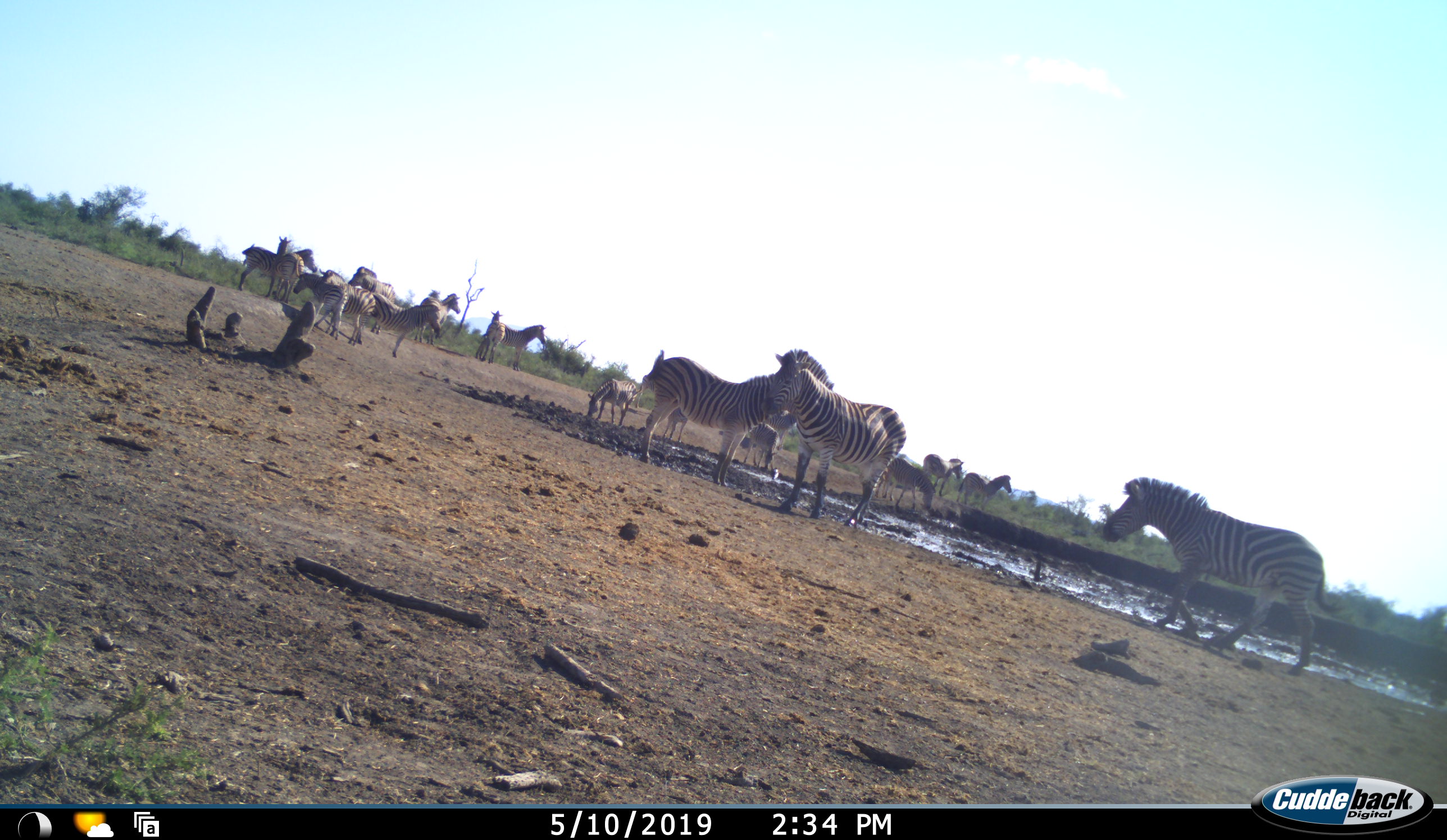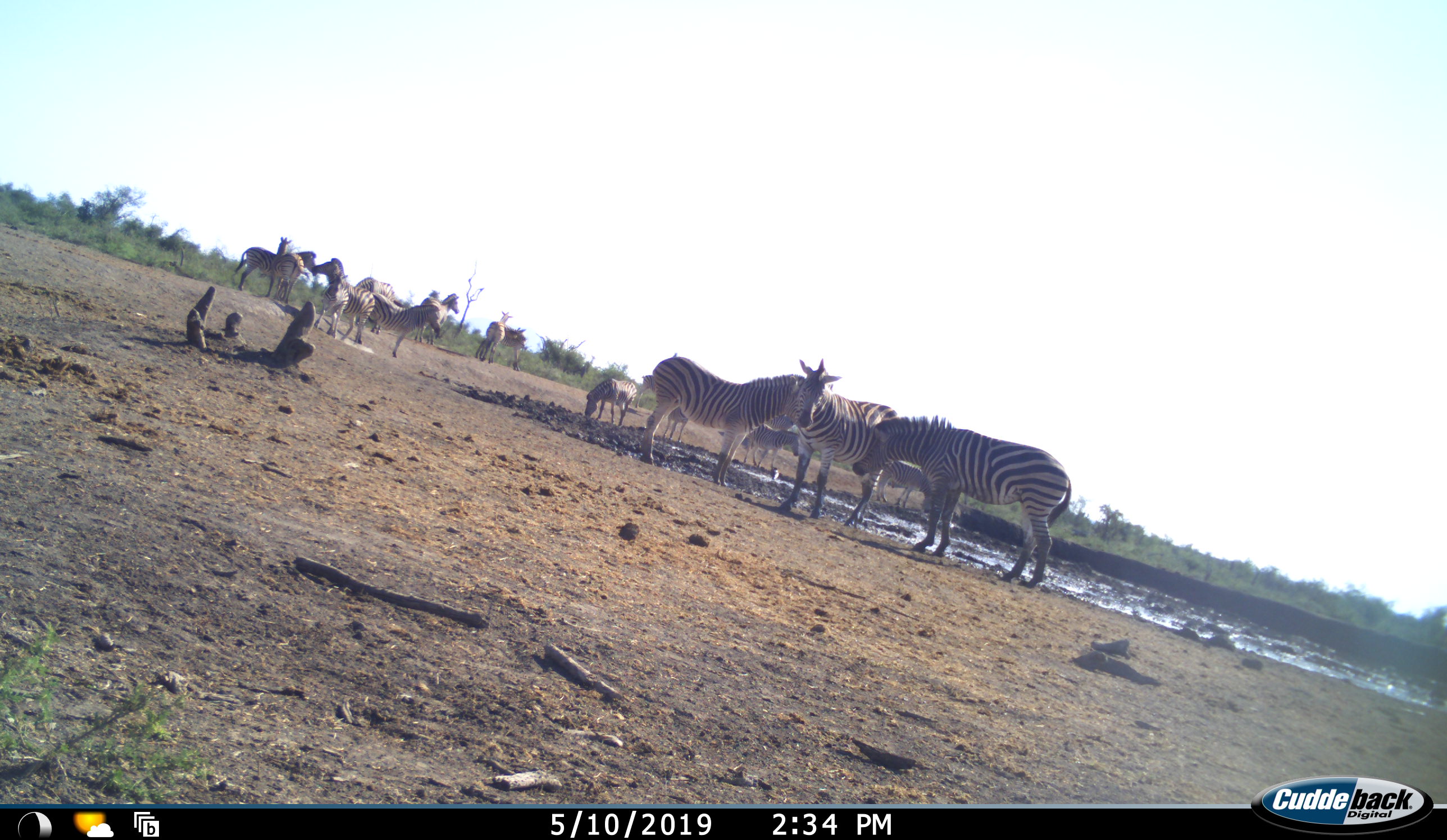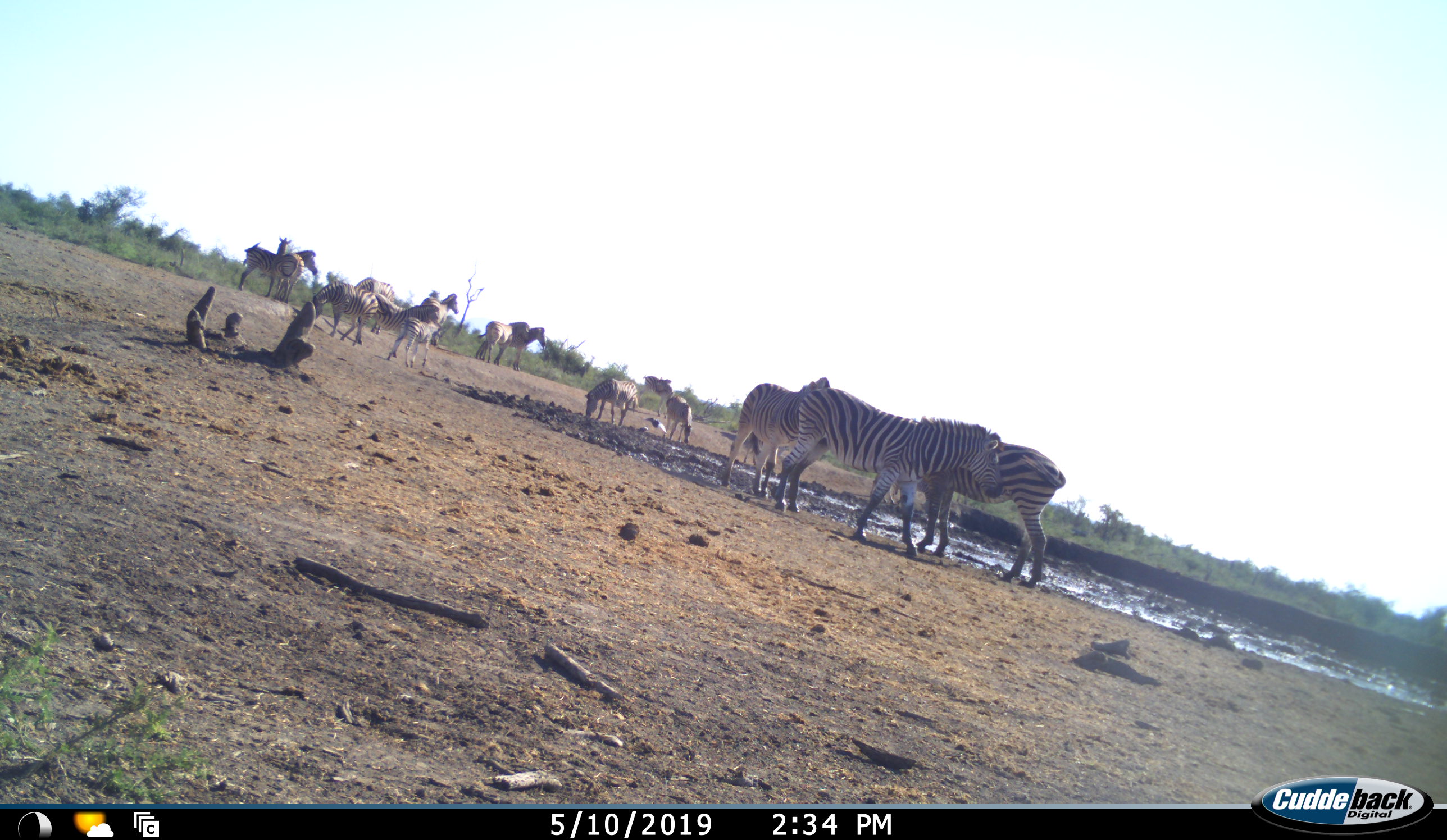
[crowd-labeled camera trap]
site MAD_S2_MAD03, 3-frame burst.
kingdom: Animalia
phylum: Chordata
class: Mammalia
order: Perissodactyla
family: Equidae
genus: Equus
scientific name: Equus quagga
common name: plains zebra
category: zebraplains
Zebraplains (plains zebra) (Equus quagga), count 11-50. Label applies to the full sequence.